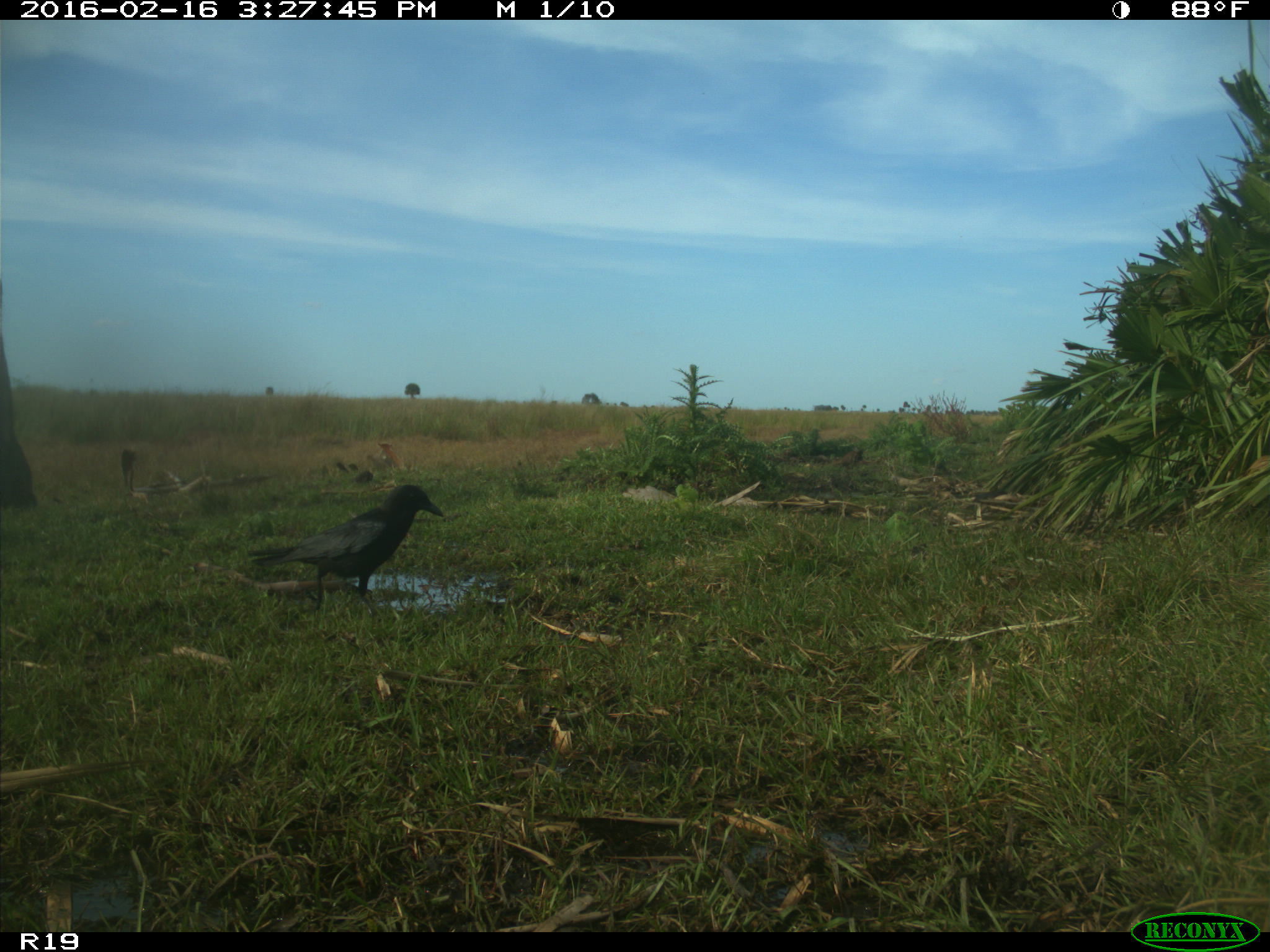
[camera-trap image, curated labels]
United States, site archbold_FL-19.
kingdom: Animalia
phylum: Chordata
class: Aves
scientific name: Aves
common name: birds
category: unidentified bird